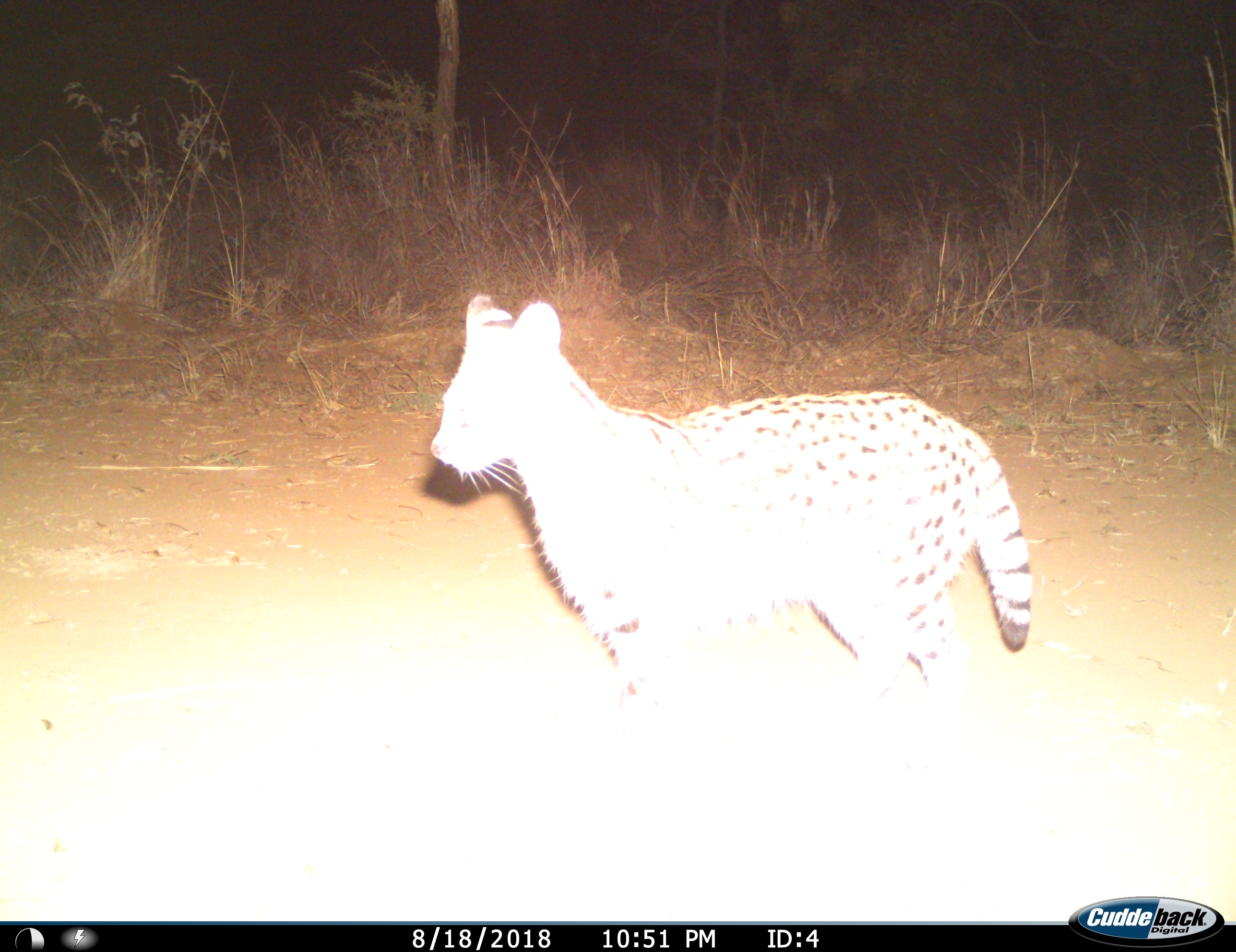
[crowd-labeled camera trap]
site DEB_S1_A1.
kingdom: Animalia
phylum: Chordata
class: Mammalia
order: Carnivora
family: Felidae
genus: Leptailurus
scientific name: Leptailurus serval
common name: serval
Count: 1.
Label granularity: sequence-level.